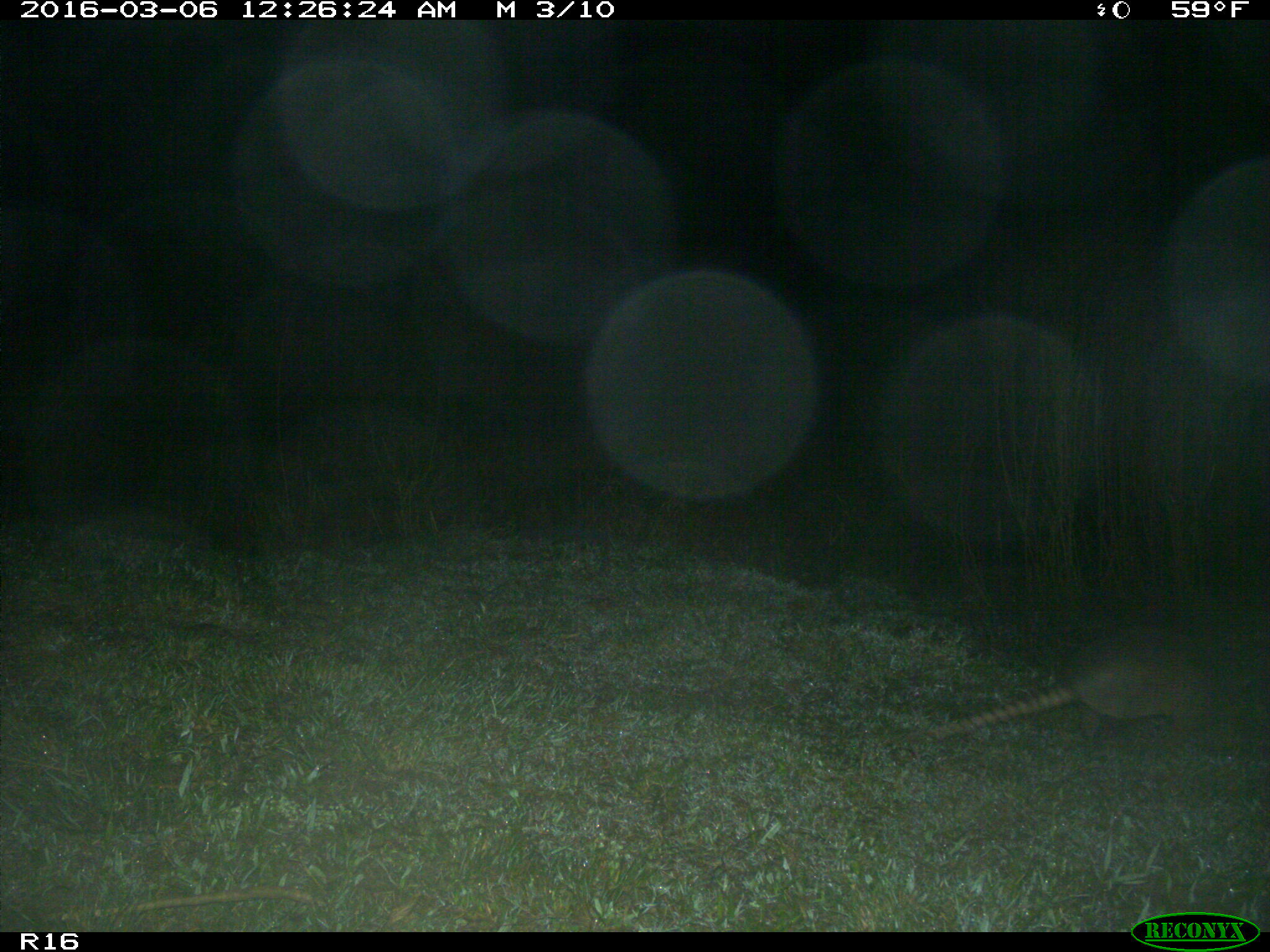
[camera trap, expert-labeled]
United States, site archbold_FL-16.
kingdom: Animalia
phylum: Chordata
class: Mammalia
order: Cingulata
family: Dasypodidae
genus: Dasypus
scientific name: Dasypus novemcinctus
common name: nine-banded armadillo